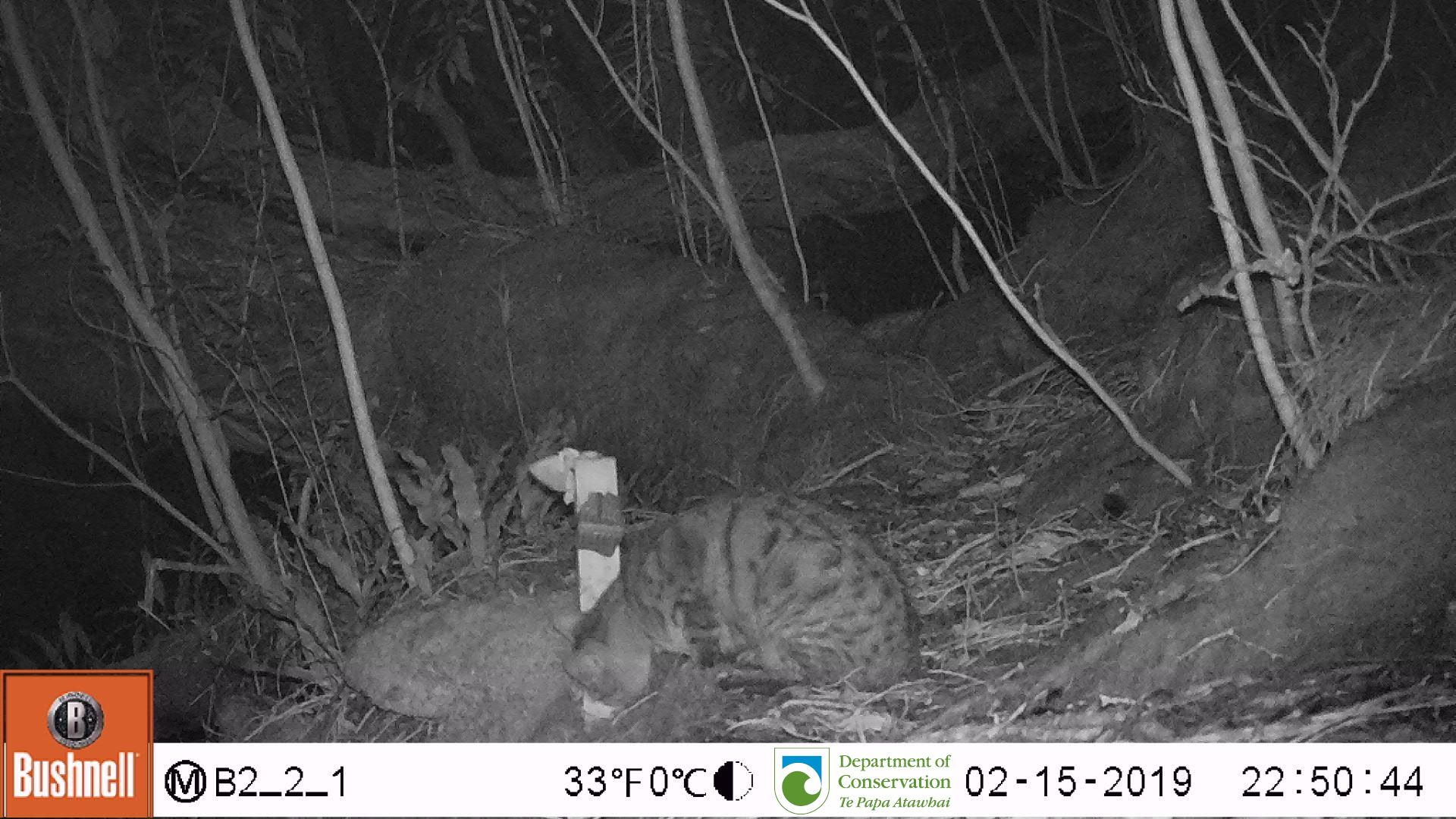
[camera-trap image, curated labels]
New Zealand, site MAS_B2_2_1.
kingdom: Animalia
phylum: Chordata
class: Mammalia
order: Carnivora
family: Felidae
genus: Felis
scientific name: Felis catus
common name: domestic cat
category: cat